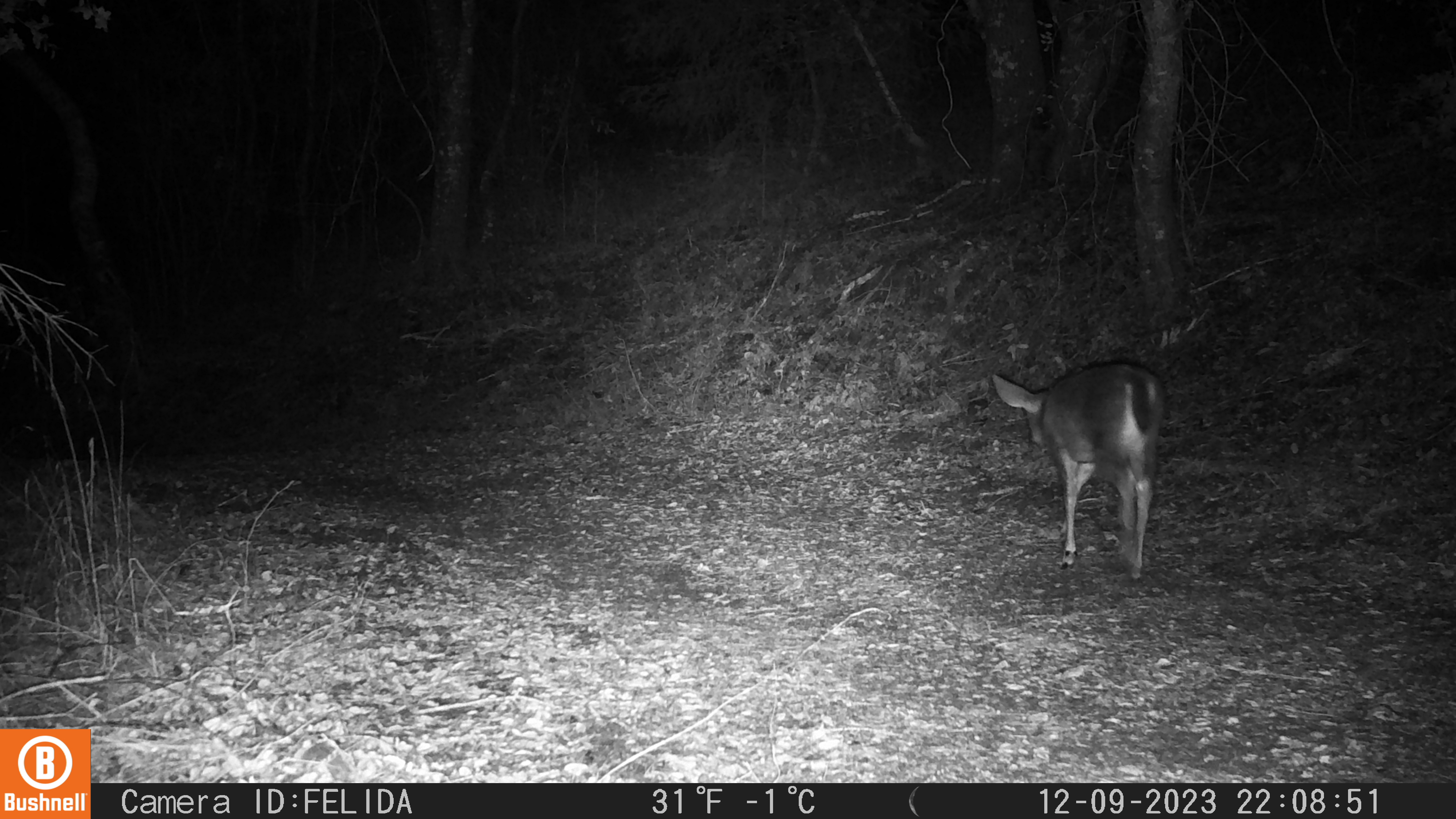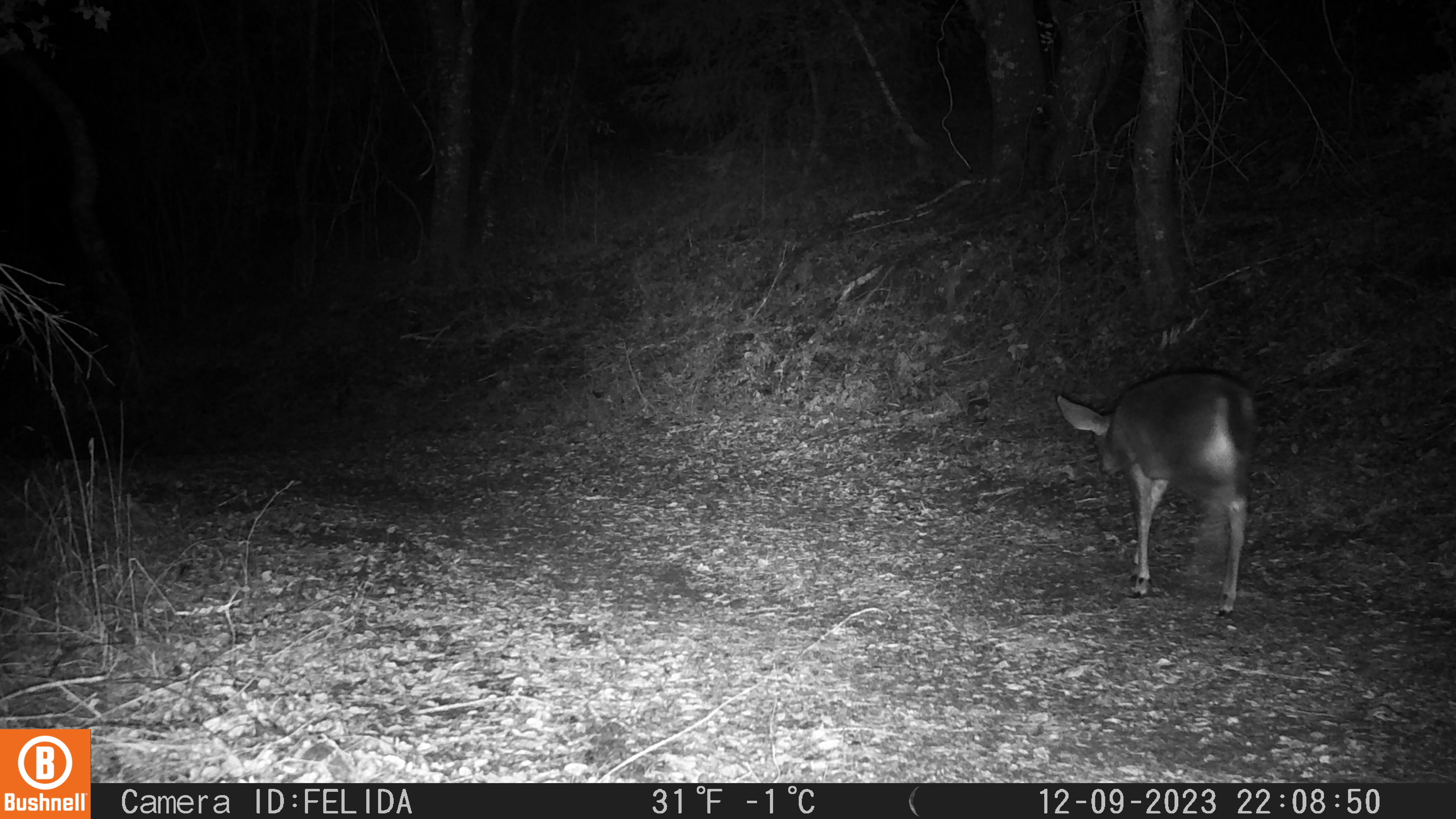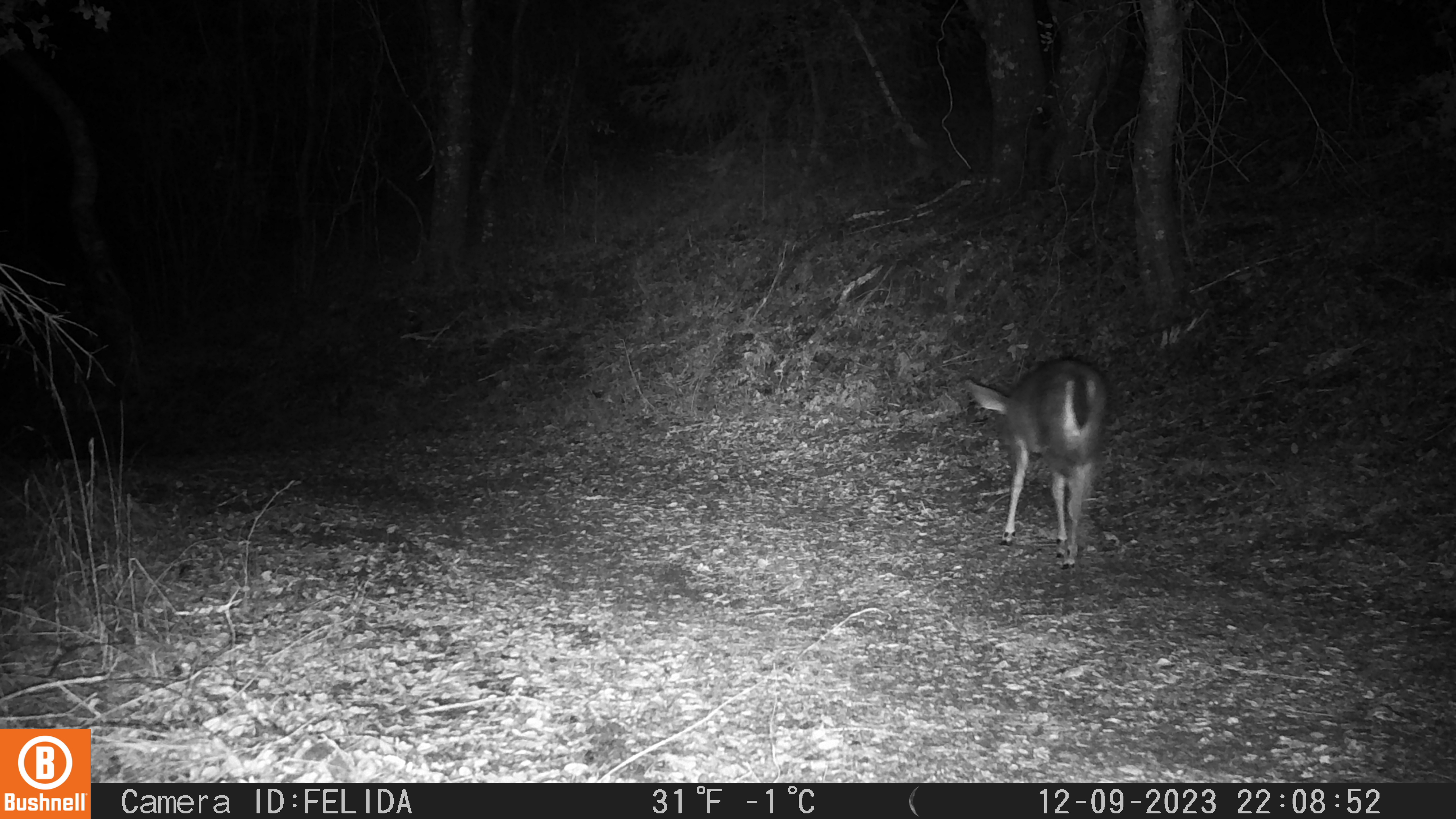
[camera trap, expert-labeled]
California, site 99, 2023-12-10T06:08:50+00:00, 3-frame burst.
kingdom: Animalia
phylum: Chordata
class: Mammalia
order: Artiodactyla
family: Cervidae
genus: Odocoileus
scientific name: Odocoileus hemionus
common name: mule deer